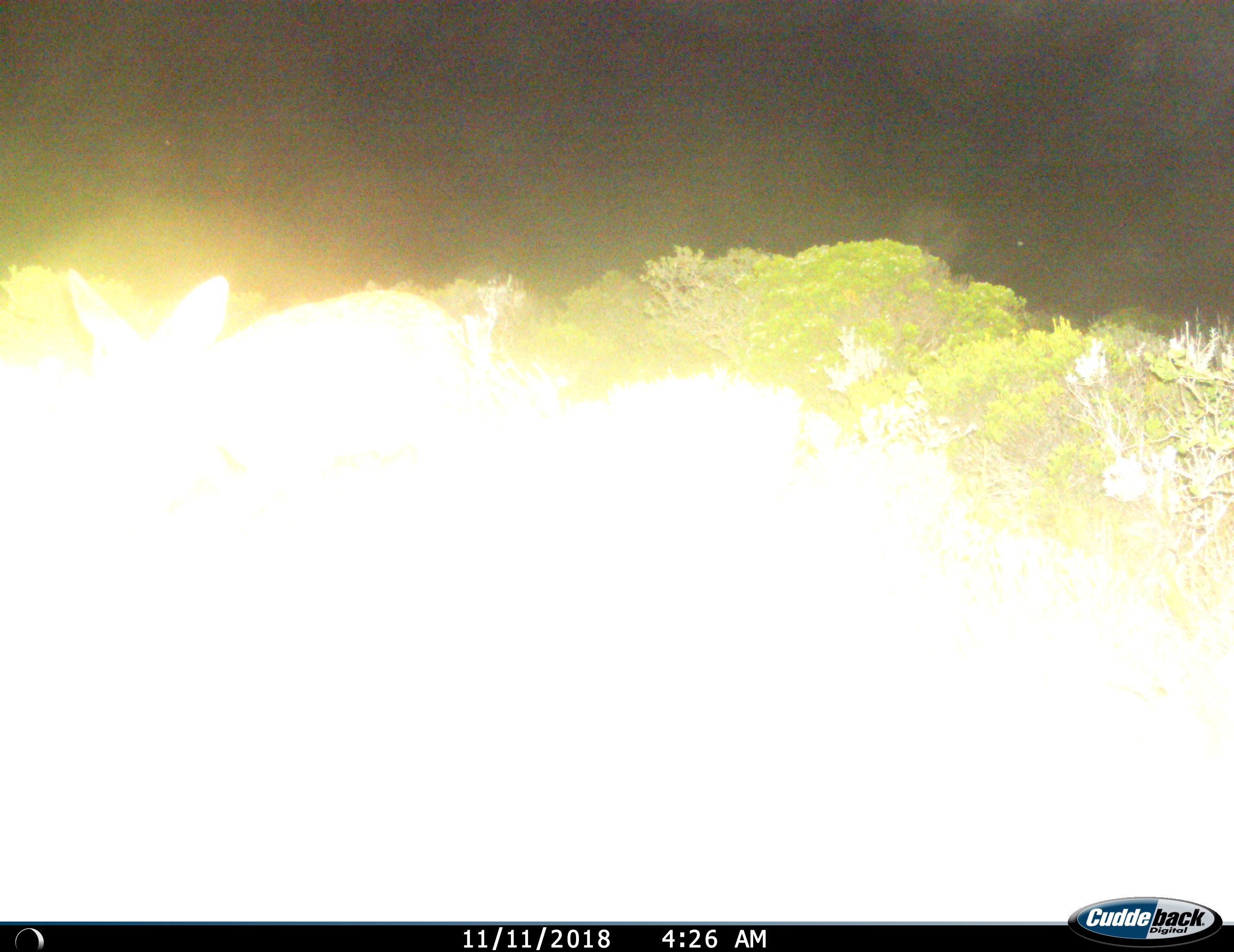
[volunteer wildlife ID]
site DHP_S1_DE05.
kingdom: Animalia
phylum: Chordata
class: Mammalia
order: Artiodactyla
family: Bovidae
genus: Sylvicapra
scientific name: Sylvicapra grimmia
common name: common duiker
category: duikercommongrey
Duikercommongrey (common duiker) (Sylvicapra grimmia), count 1. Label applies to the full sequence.